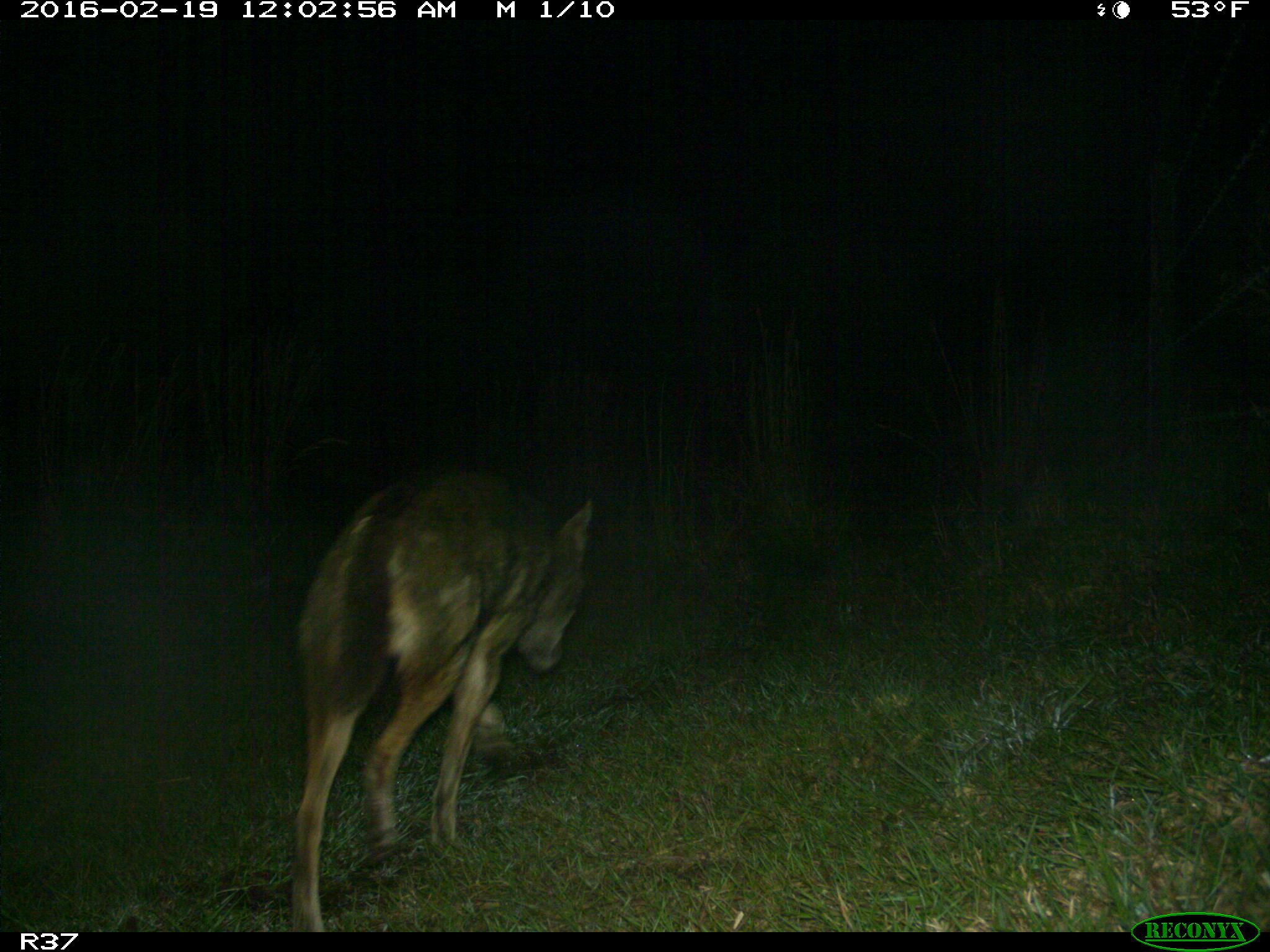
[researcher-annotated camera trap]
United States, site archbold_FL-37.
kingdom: Animalia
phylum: Chordata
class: Mammalia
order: Carnivora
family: Canidae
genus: Canis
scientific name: Canis latrans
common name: coyote